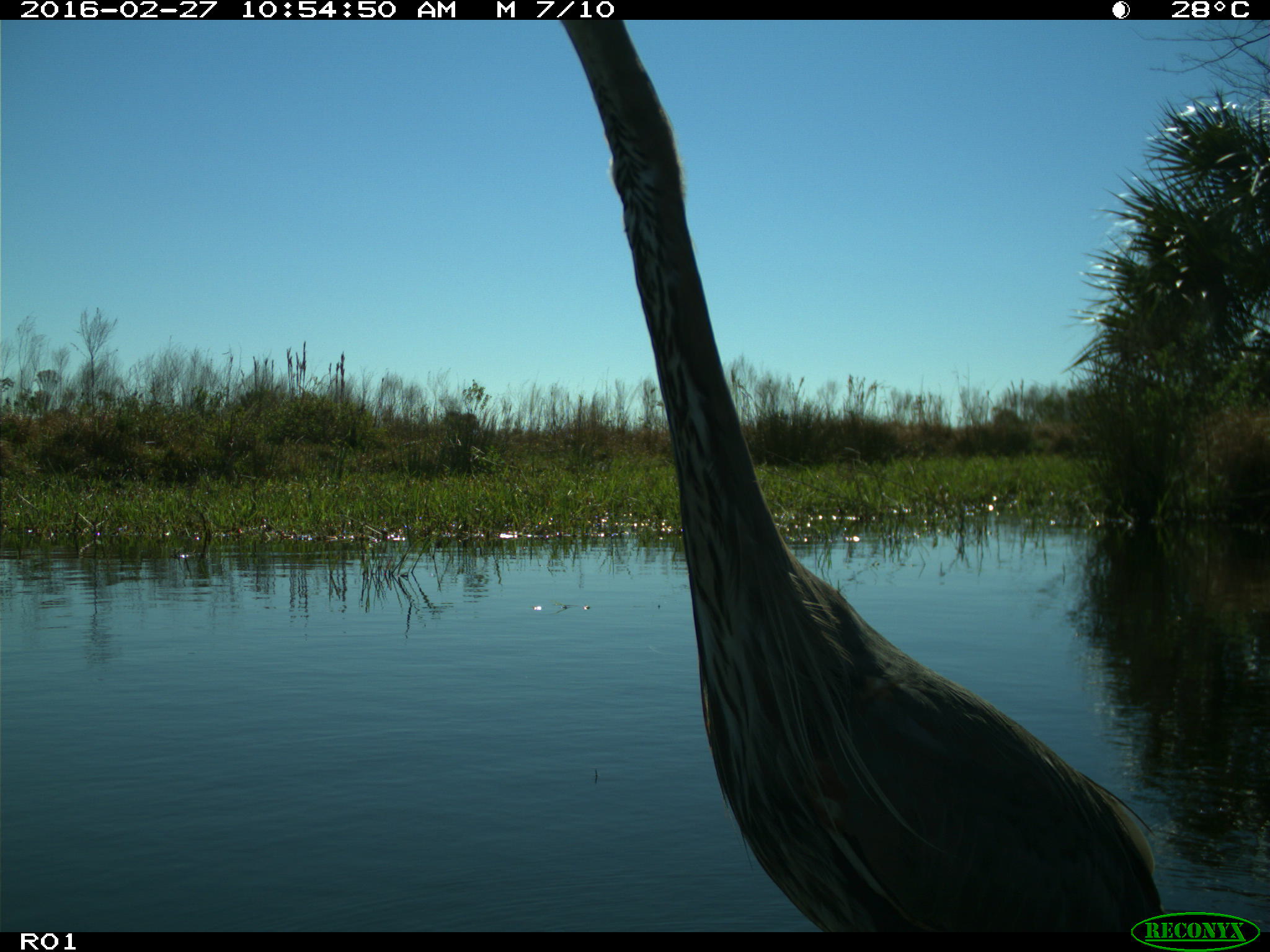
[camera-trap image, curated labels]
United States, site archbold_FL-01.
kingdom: Animalia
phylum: Chordata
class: Aves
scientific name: Aves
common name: birds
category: unidentified bird